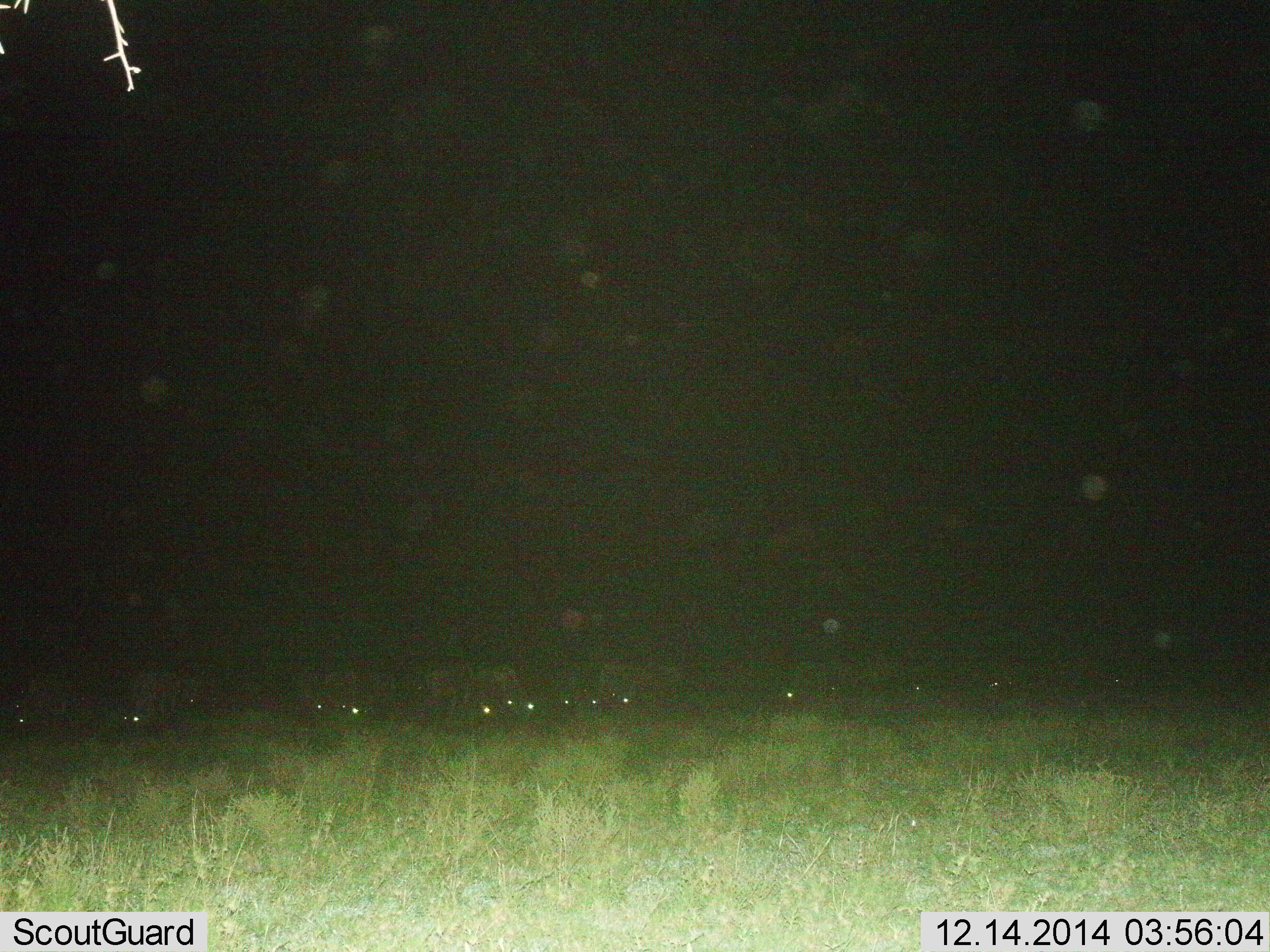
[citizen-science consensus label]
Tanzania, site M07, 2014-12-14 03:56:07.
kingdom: Animalia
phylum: Chordata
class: Mammalia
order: Artiodactyla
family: Bovidae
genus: Connochaetes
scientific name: Connochaetes taurinus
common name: blue wildebeest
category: wildebeest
Wildebeest (blue wildebeest) (Connochaetes taurinus), count 10. Behavior (volunteer vote fractions): standing 44%, resting 11%, moving 22%, interacting 0%. Young present (vote fraction): 0%. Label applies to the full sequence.